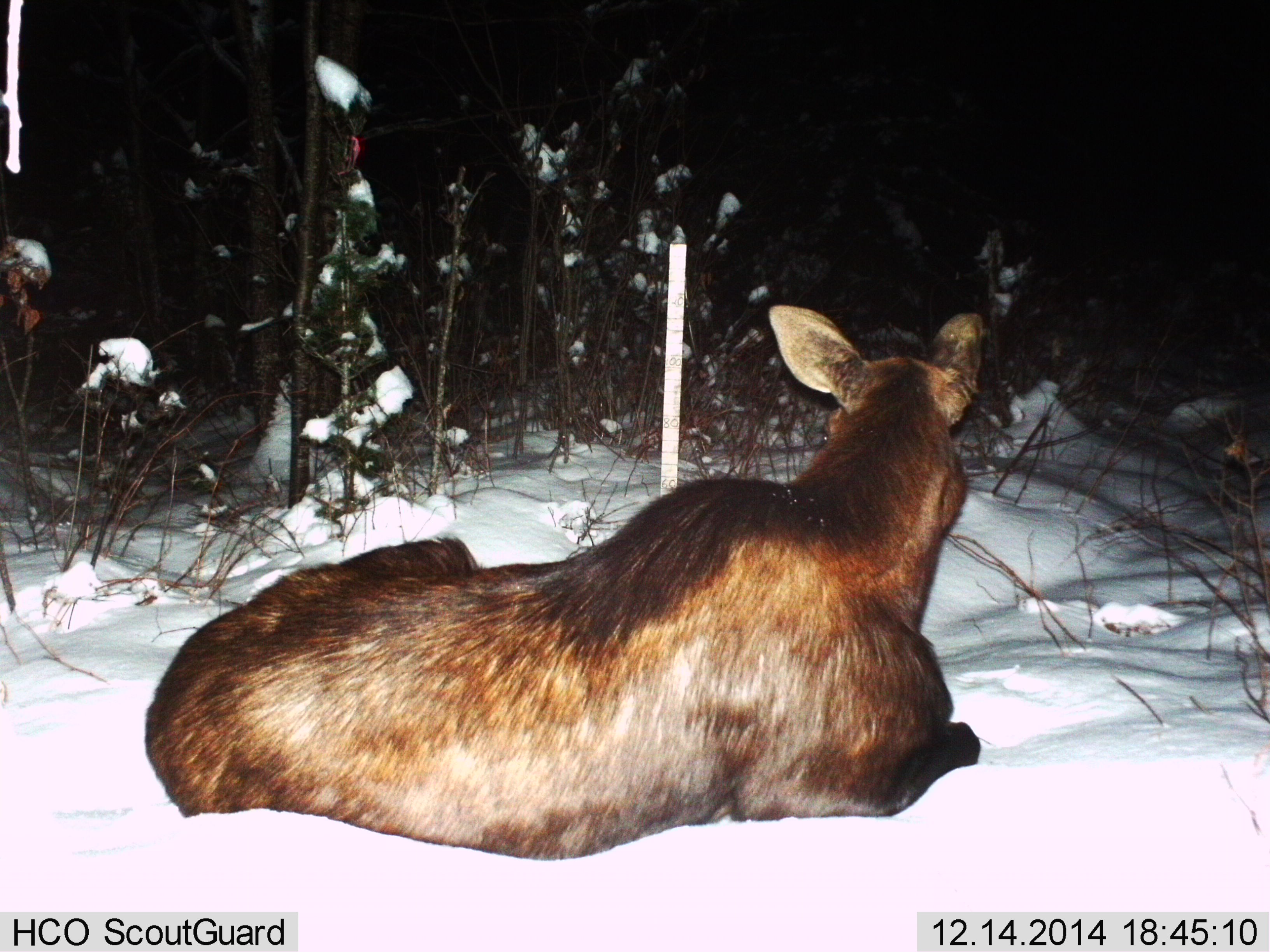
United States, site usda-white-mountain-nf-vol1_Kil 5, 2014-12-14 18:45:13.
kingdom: Animalia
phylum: Chordata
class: Mammalia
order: Artiodactyla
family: Cervidae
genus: Alces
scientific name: Alces alces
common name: moose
Moose (Alces alces).